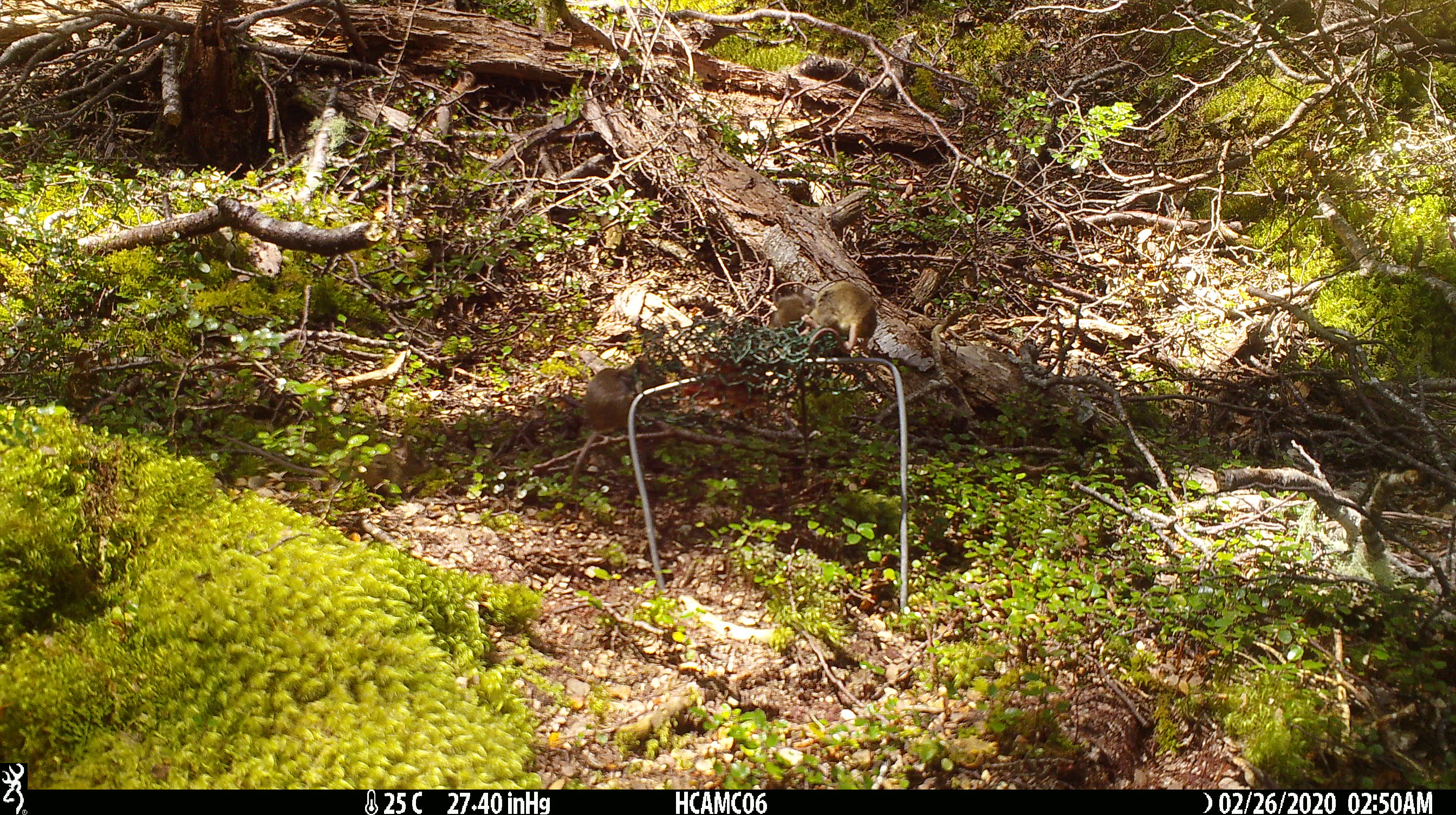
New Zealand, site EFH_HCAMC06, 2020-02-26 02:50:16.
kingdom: Animalia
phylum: Chordata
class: Mammalia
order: Rodentia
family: Muridae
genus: Mus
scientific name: Mus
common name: mouse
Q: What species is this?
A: Mouse (Mus).